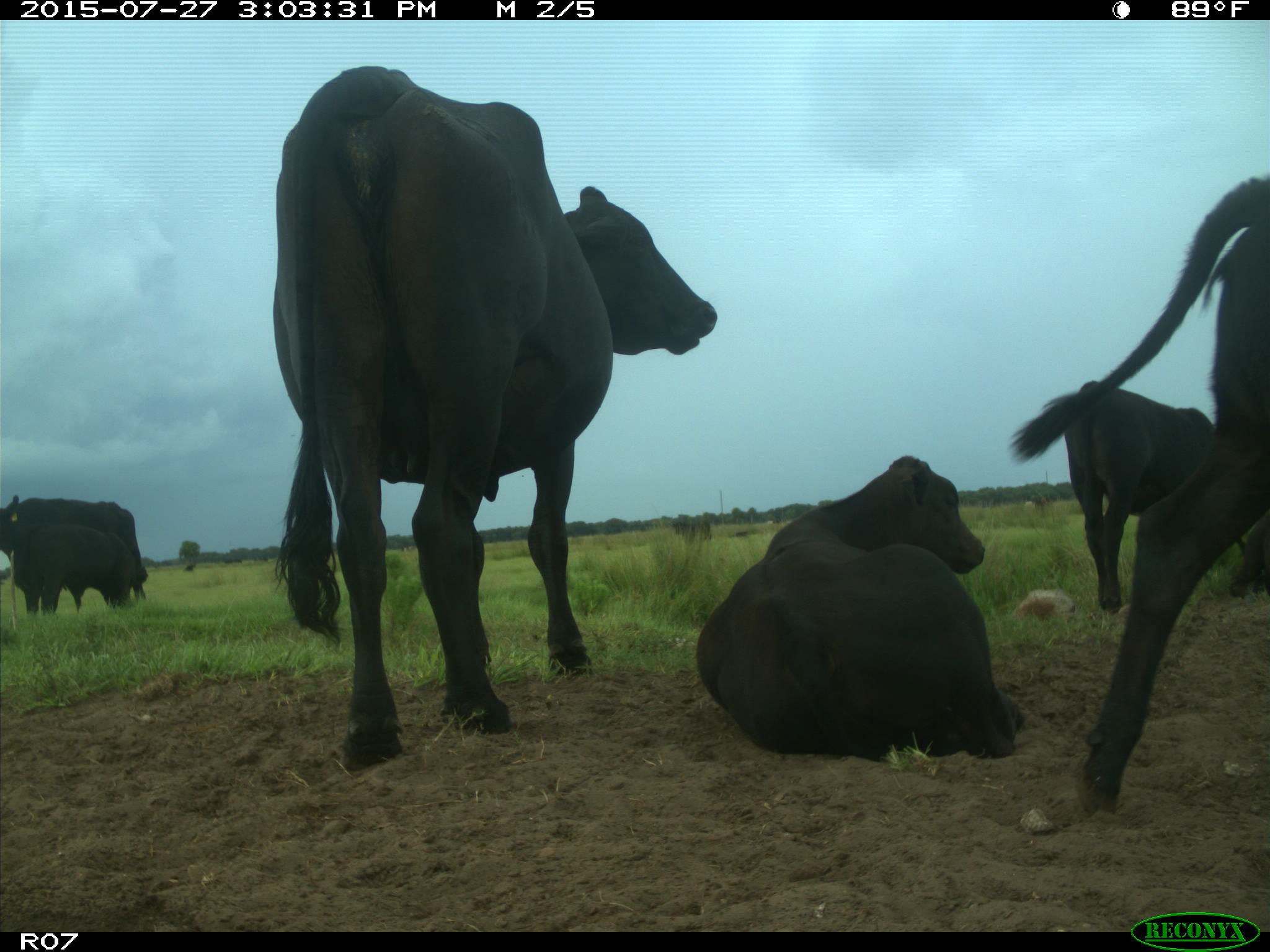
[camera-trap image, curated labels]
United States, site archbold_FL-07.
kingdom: Animalia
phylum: Chordata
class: Mammalia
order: Artiodactyla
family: Bovidae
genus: Bos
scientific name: Bos taurus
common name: domestic cow